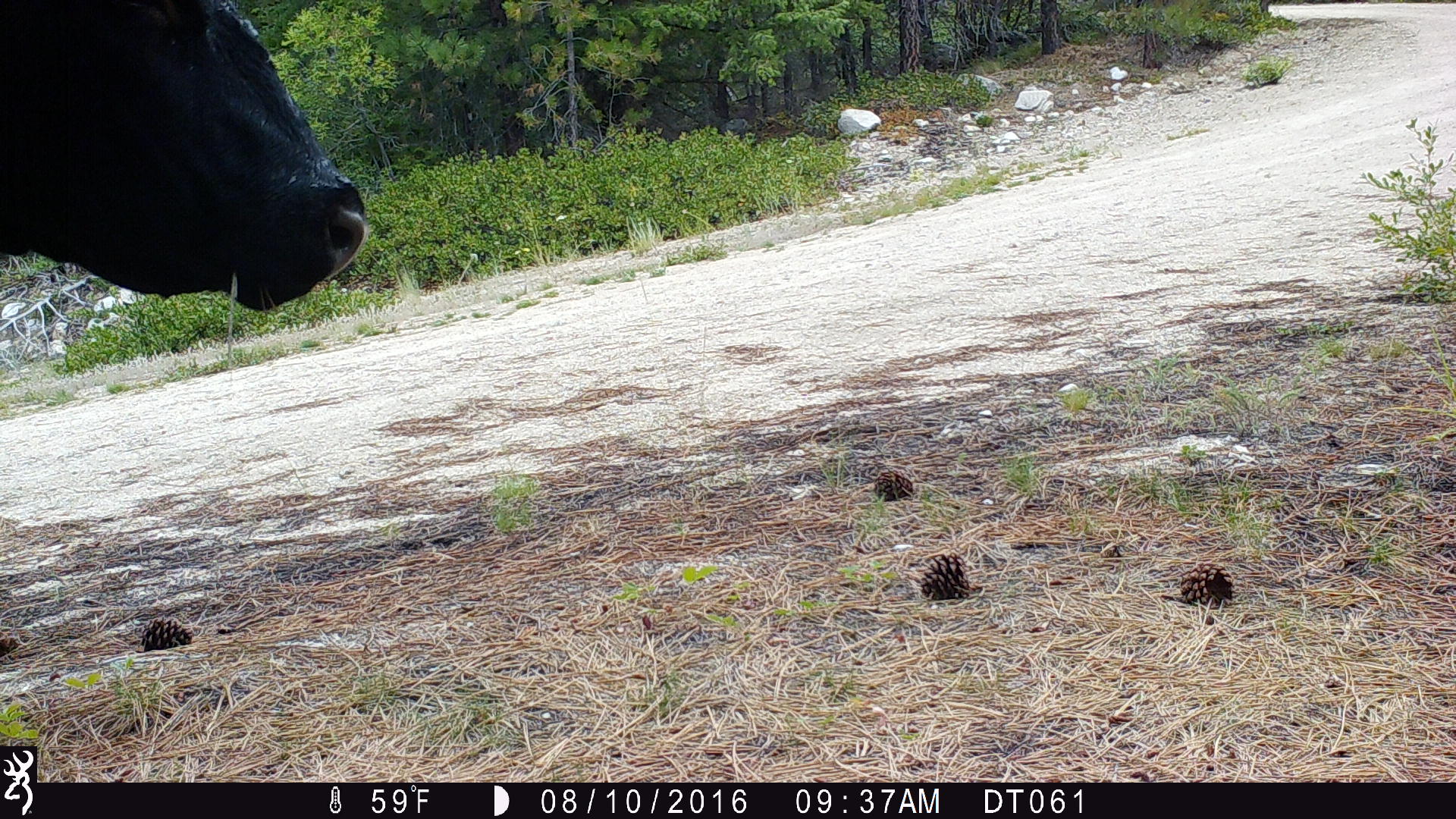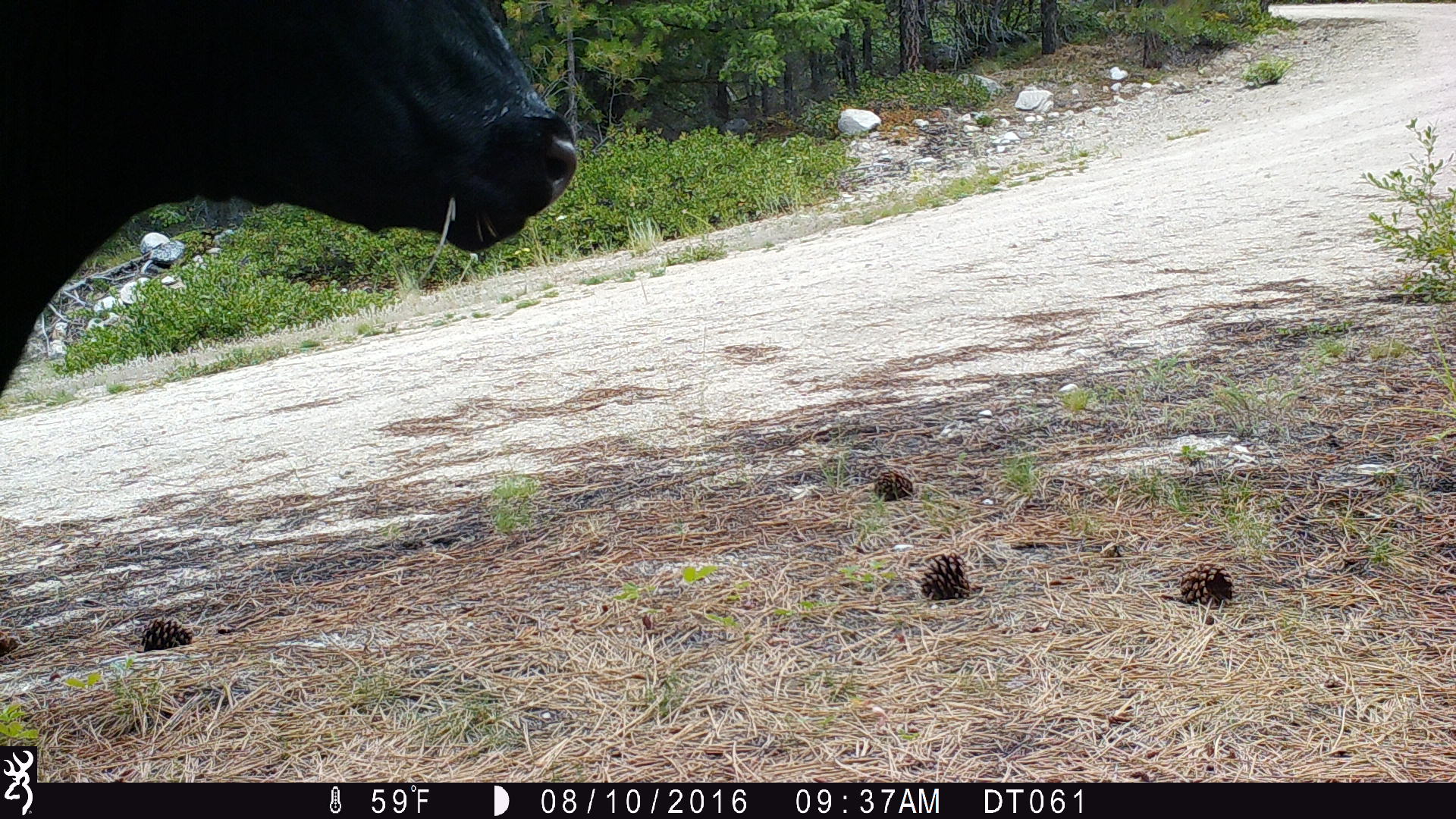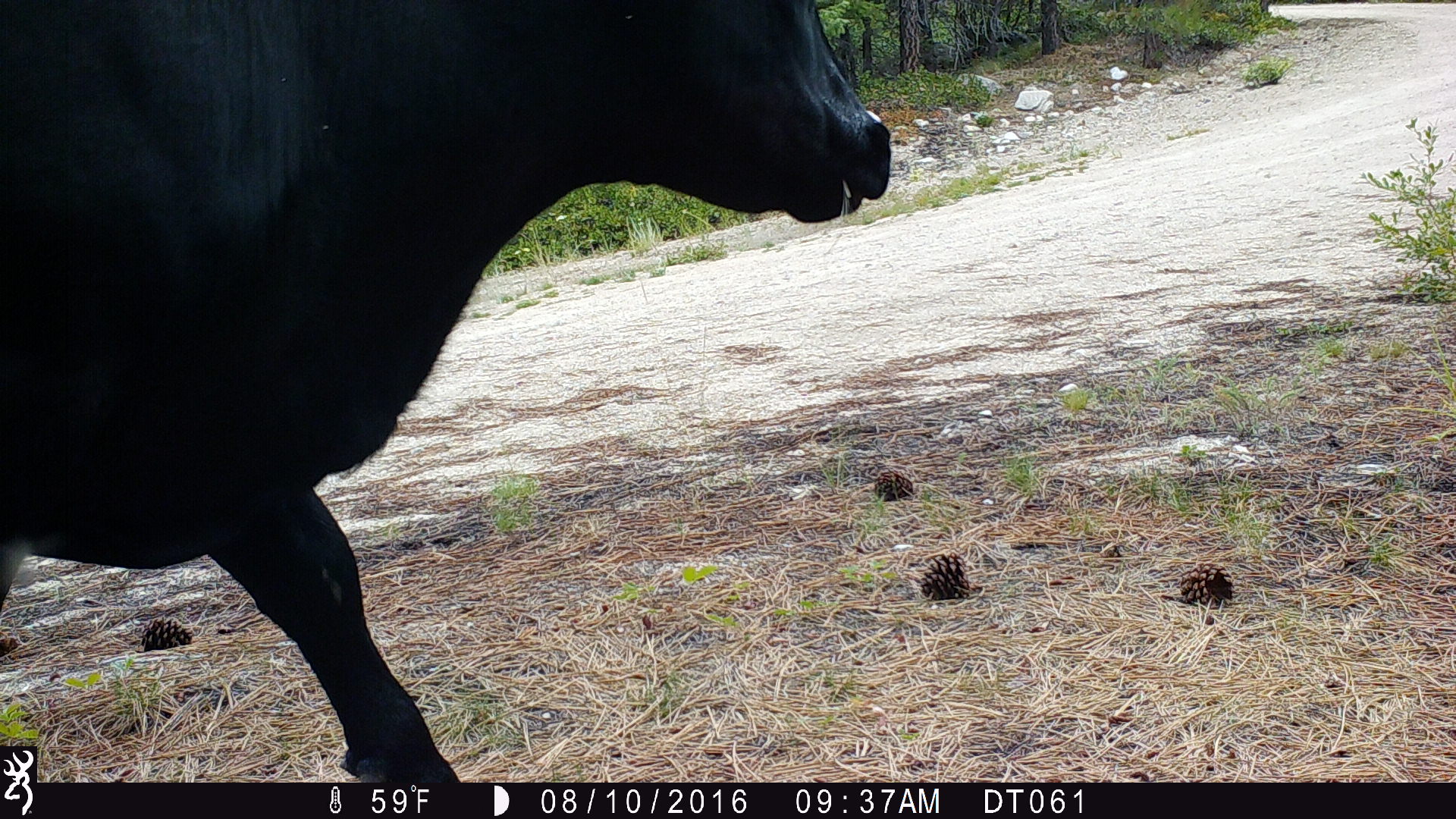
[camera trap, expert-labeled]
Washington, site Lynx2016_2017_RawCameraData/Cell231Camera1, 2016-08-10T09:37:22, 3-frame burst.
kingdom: Animalia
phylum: Chordata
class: Mammalia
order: Artiodactyla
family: Bovidae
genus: Bos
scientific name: Bos taurus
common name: domestic cattle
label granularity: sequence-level